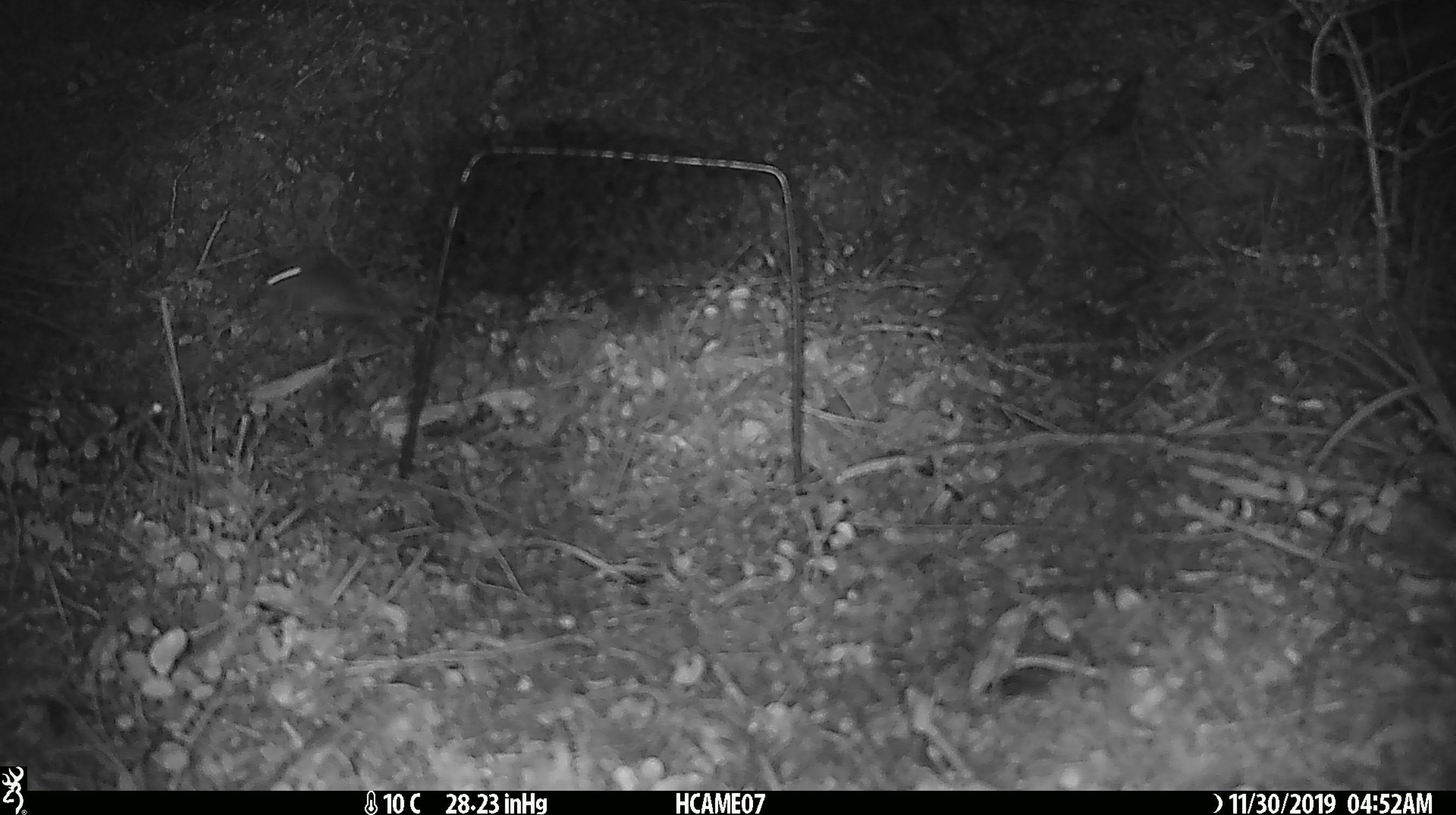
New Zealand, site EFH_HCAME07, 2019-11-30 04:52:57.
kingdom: Animalia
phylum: Chordata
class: Mammalia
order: Rodentia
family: Muridae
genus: Mus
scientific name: Mus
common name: mouse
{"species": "mouse (Mus)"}